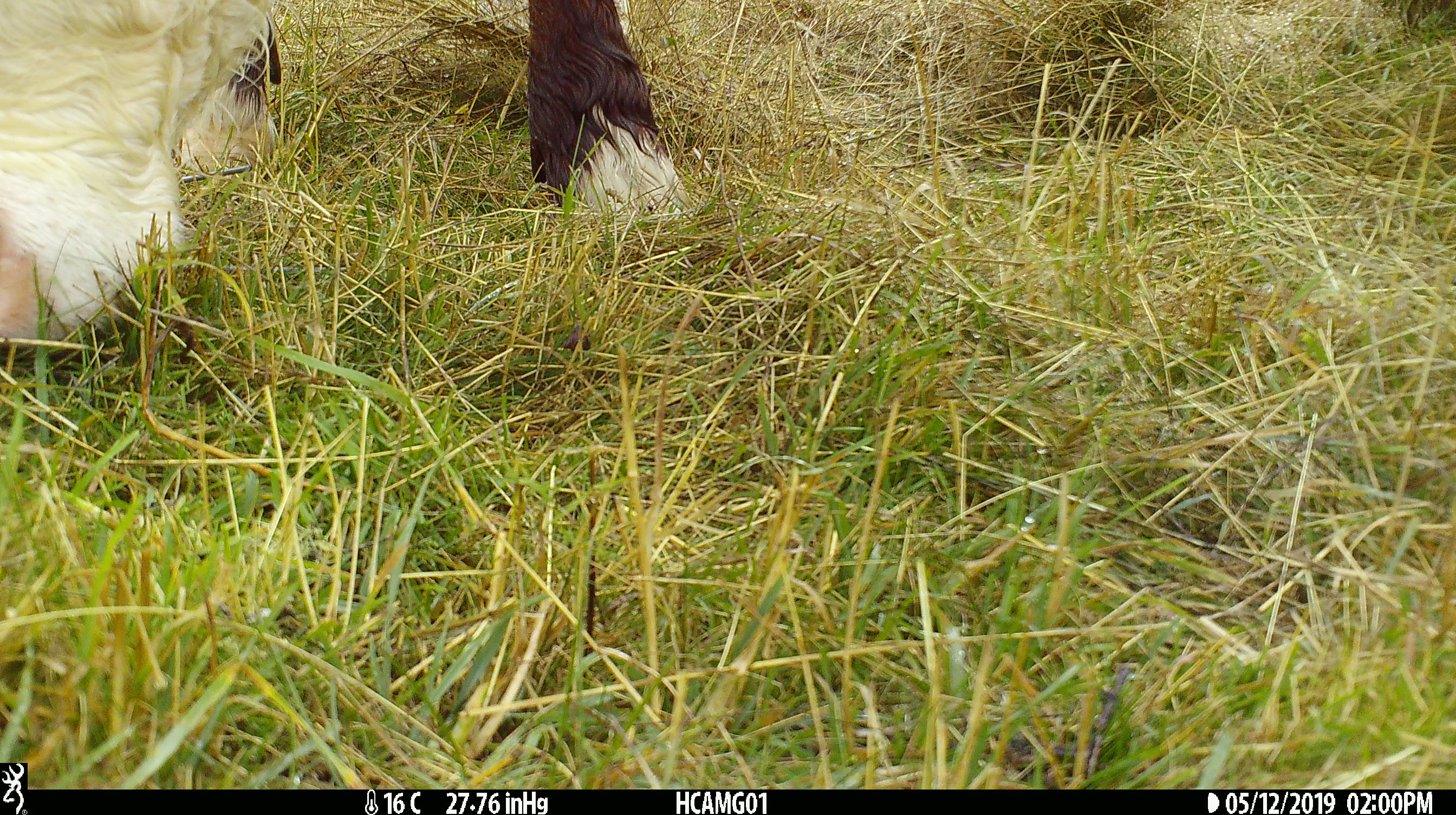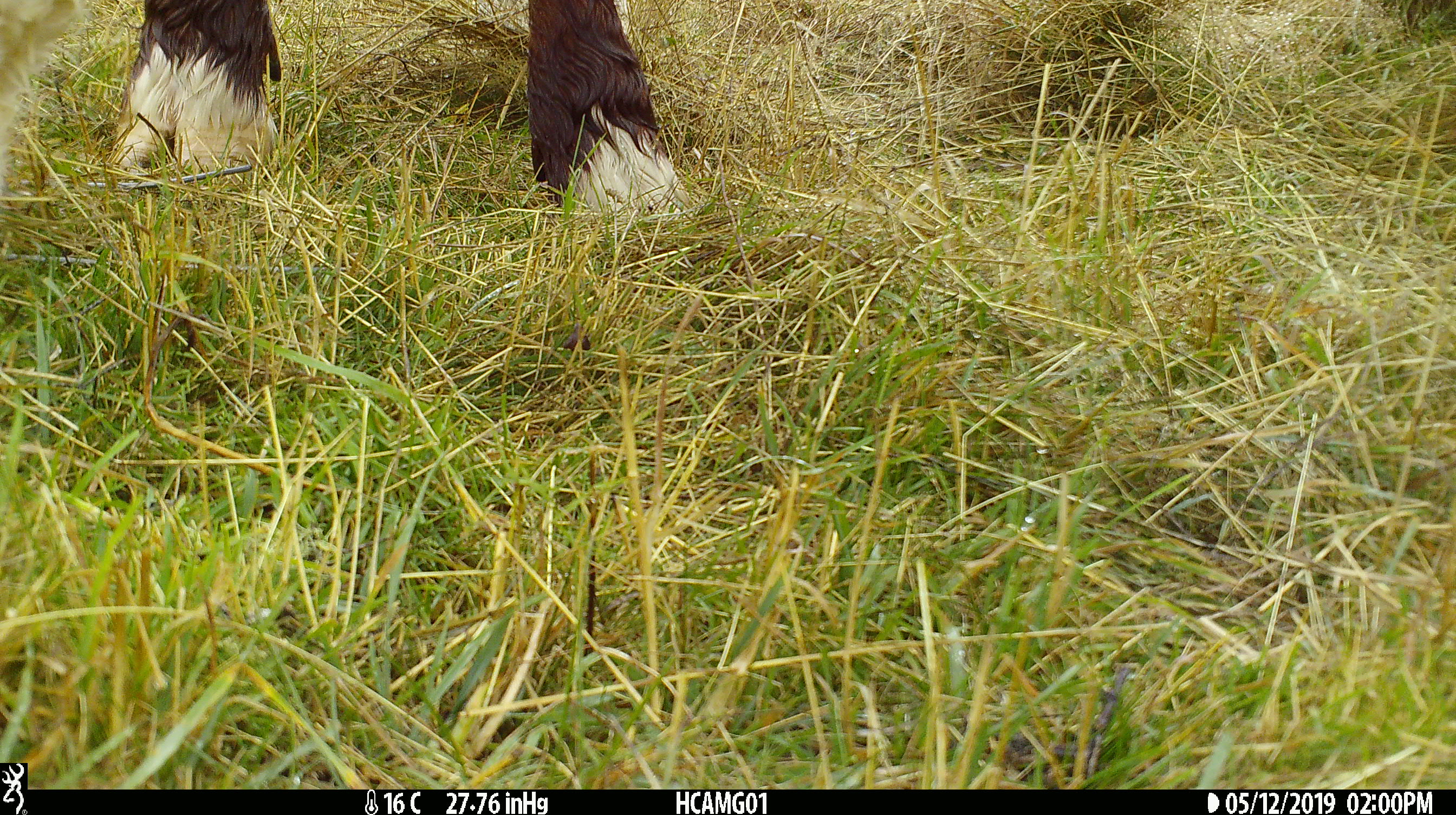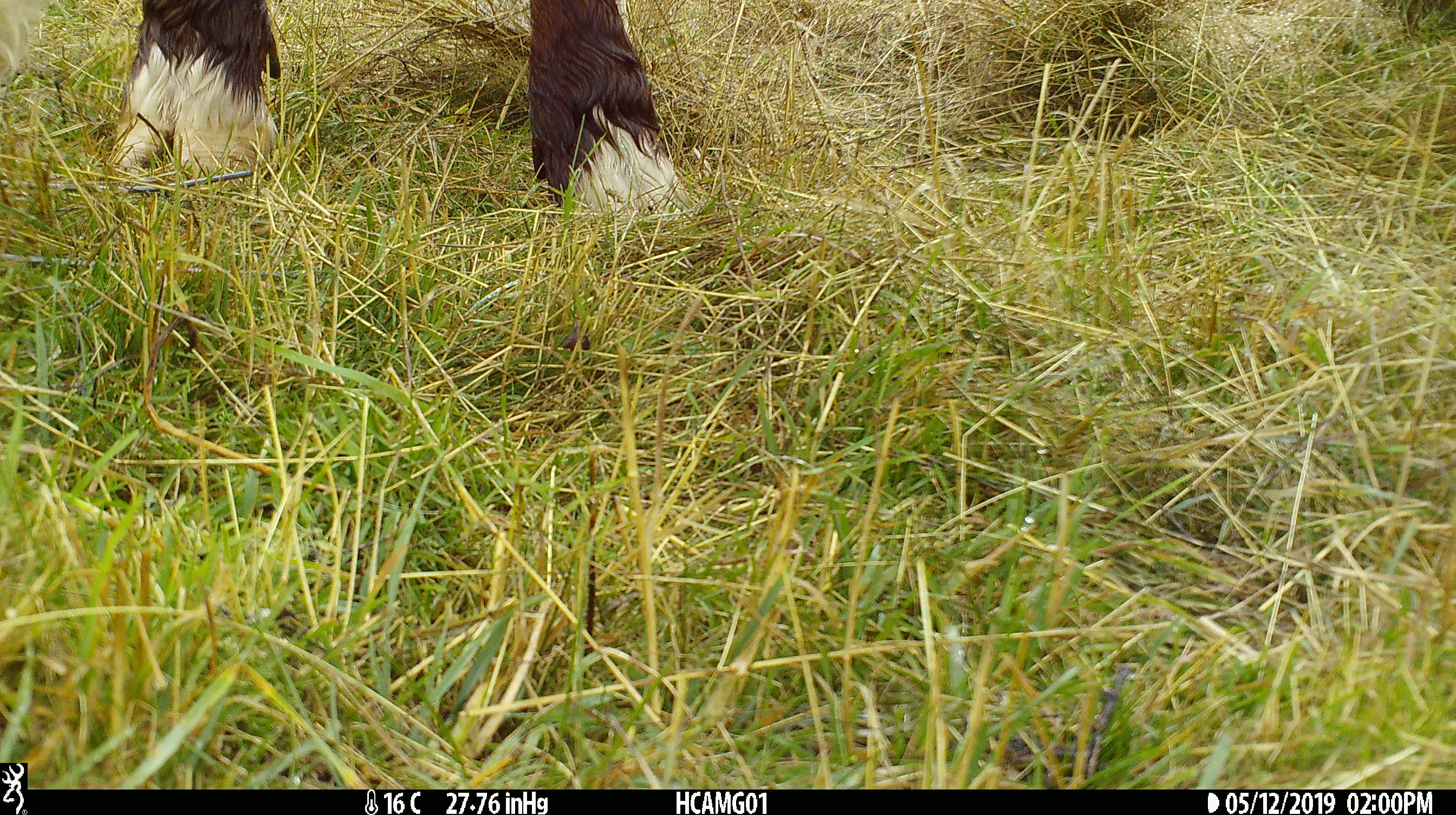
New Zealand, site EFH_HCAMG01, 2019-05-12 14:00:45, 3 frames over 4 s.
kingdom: Animalia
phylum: Chordata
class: Mammalia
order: Artiodactyla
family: Bovidae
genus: Bos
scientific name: Bos taurus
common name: domestic cow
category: cow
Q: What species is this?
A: Cow (domestic cow) (Bos taurus).